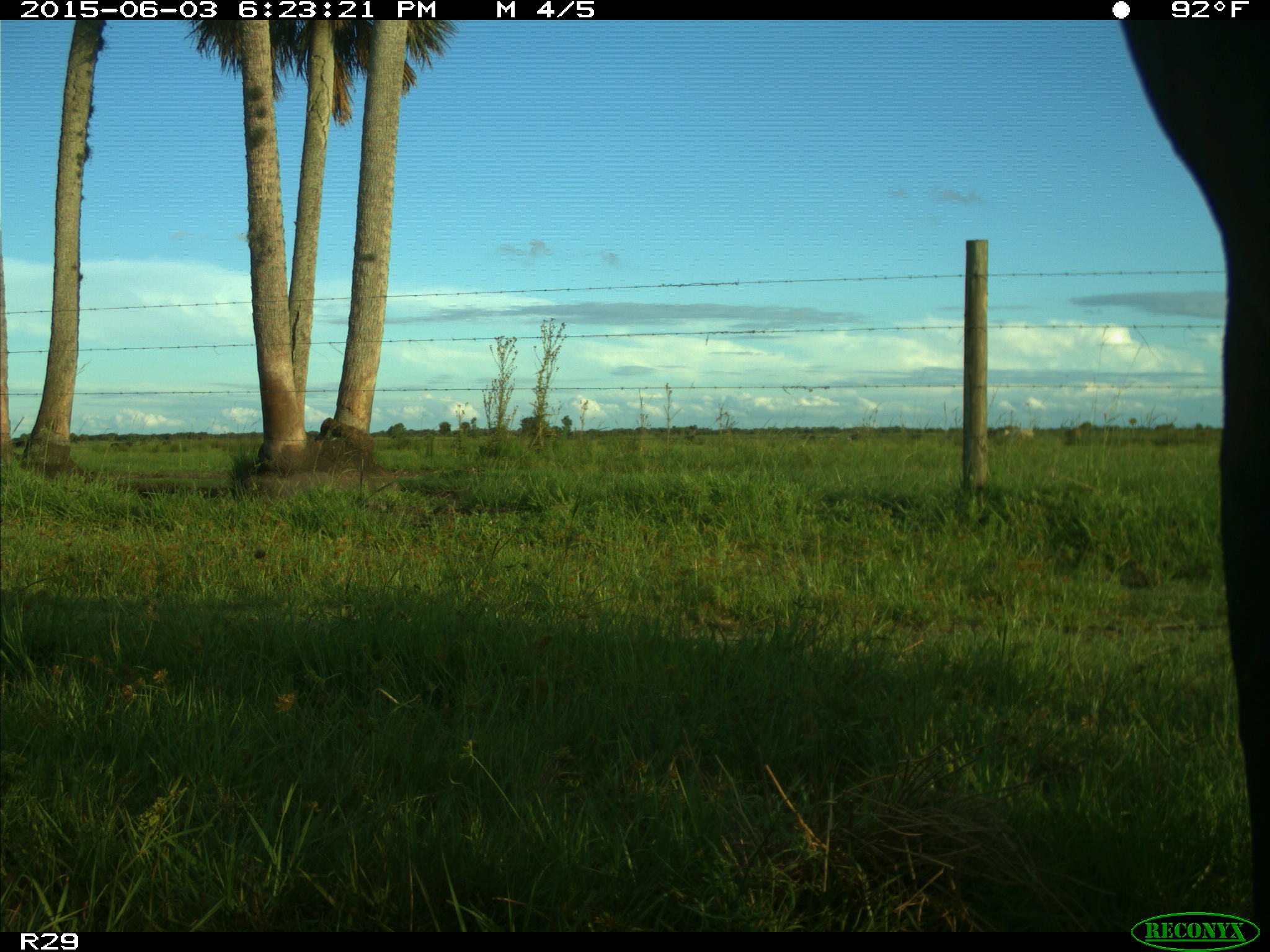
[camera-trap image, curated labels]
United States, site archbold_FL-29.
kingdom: Animalia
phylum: Chordata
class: Mammalia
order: Artiodactyla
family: Bovidae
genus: Bos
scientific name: Bos taurus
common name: domestic cow